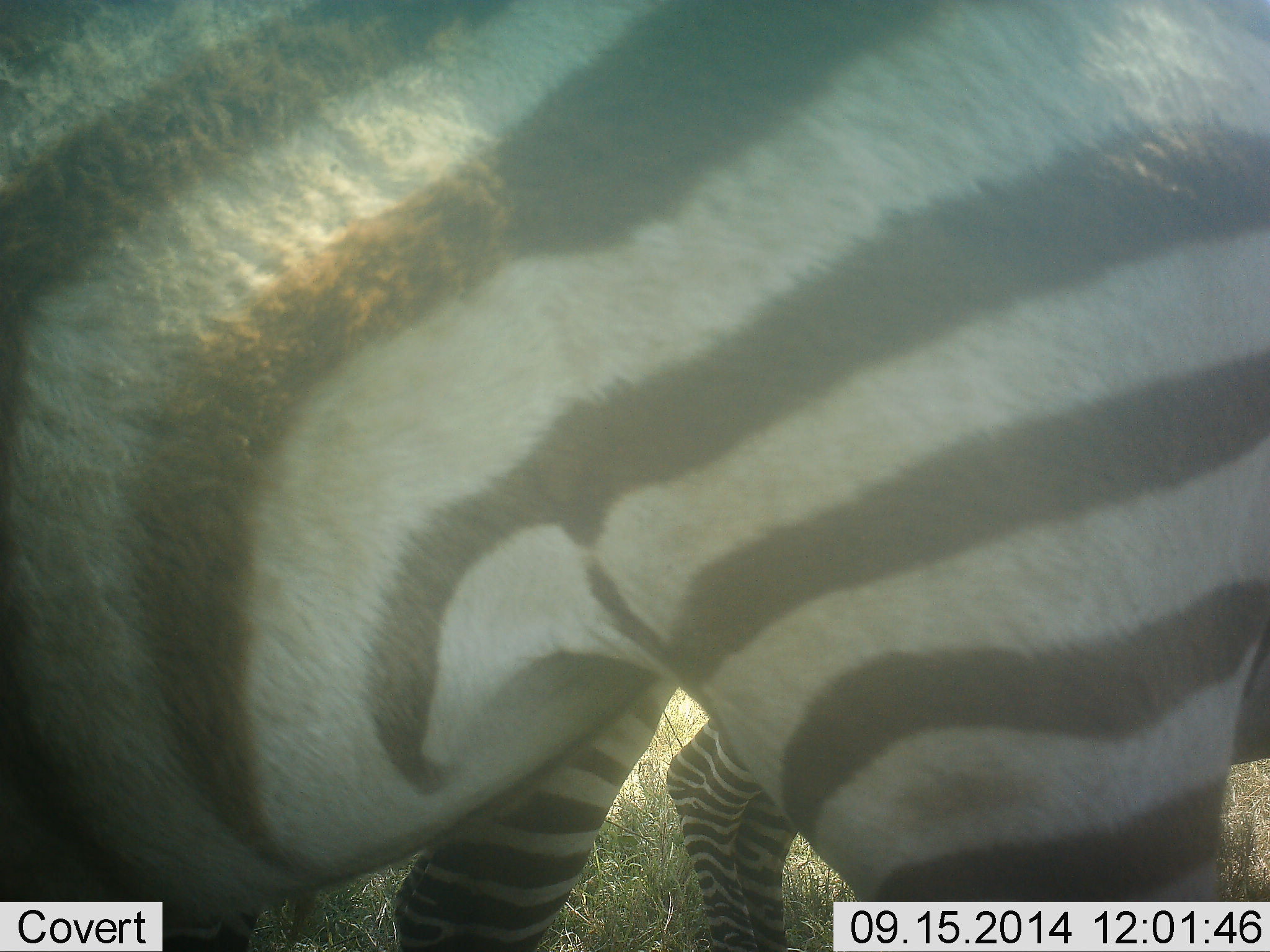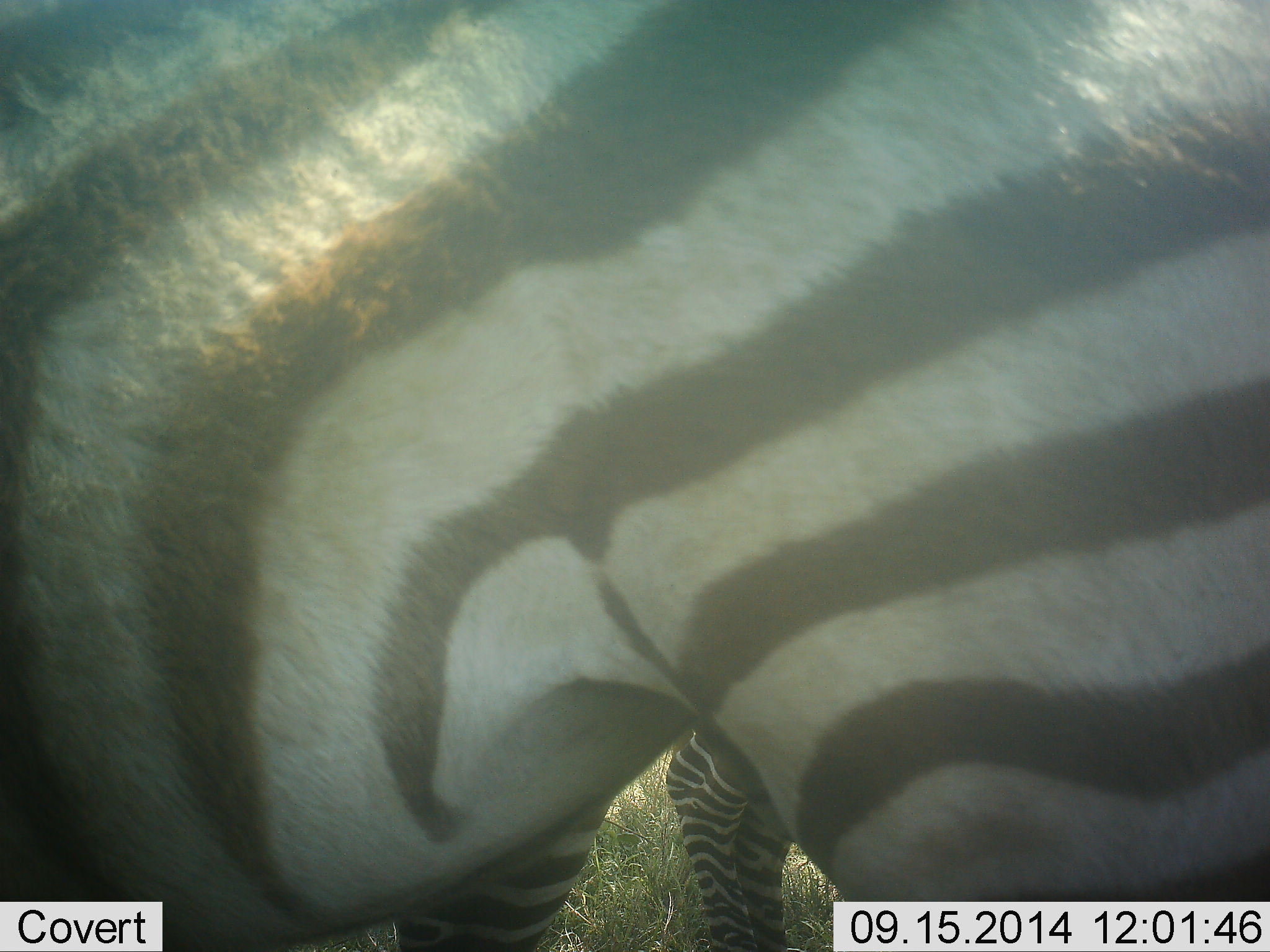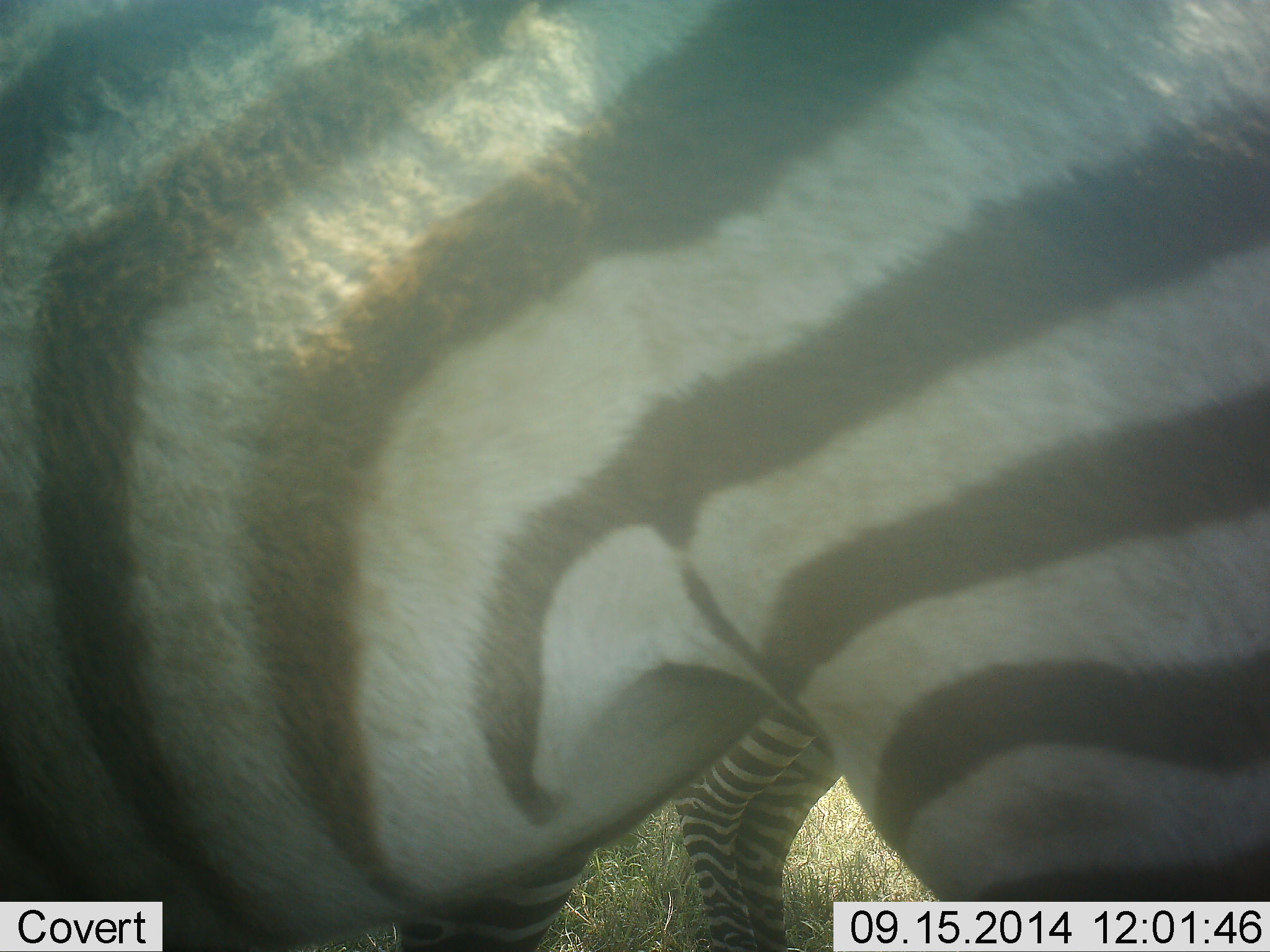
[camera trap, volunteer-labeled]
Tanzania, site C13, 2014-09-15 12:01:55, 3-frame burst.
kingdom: Animalia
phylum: Chordata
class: Mammalia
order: Perissodactyla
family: Equidae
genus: Equus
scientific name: Equus quagga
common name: plains zebra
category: zebra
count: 2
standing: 100%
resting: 0%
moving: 0%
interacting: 0%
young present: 10%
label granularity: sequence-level